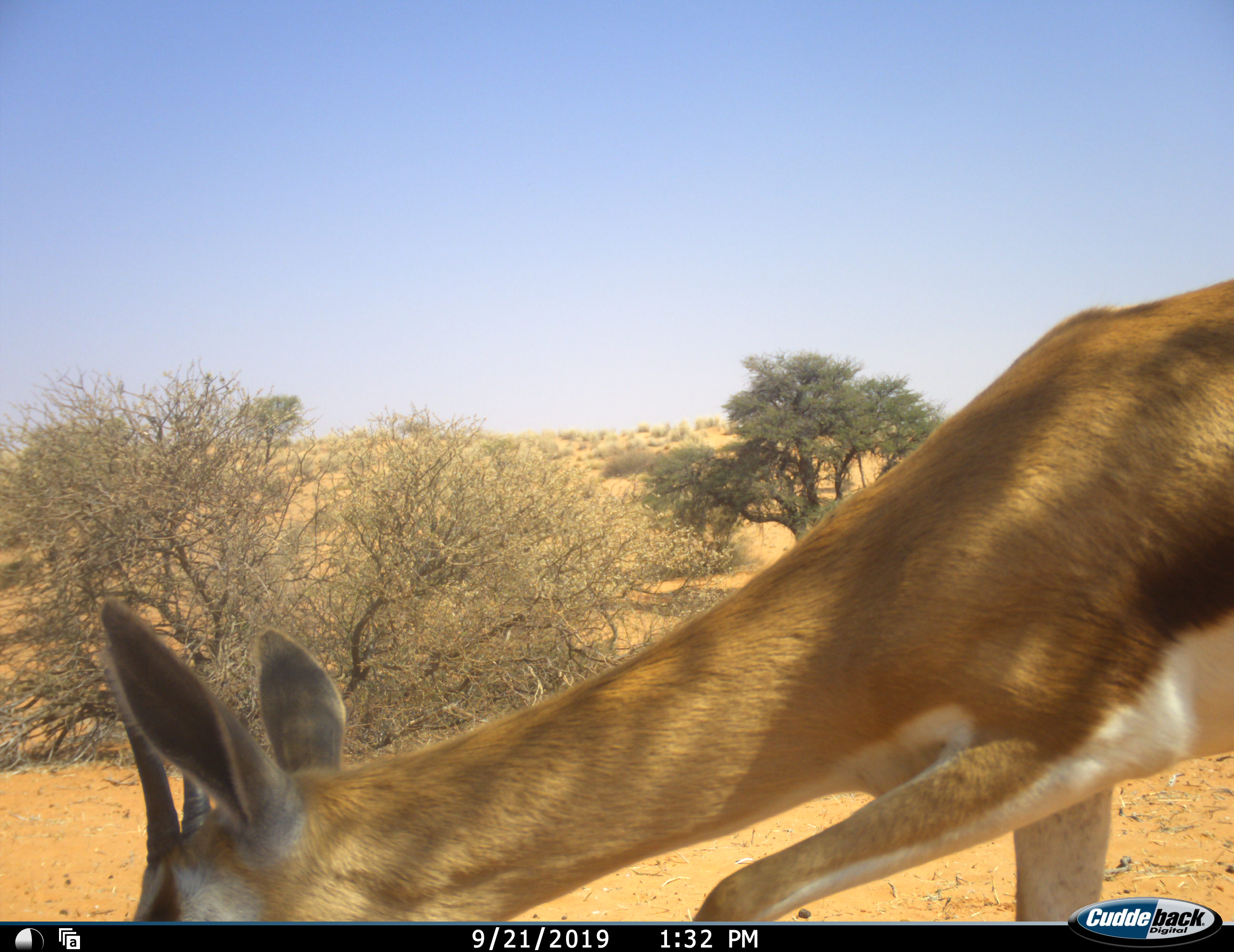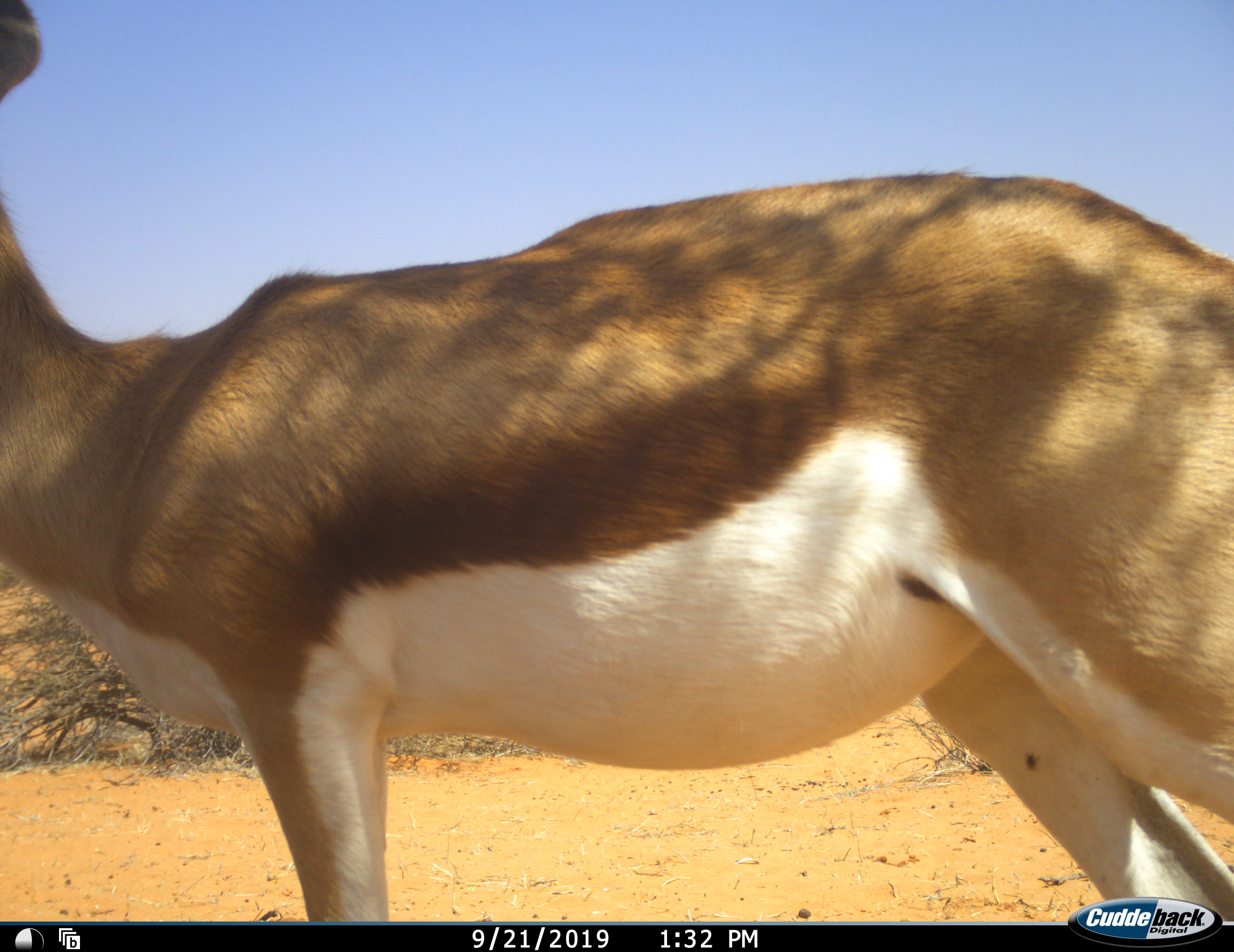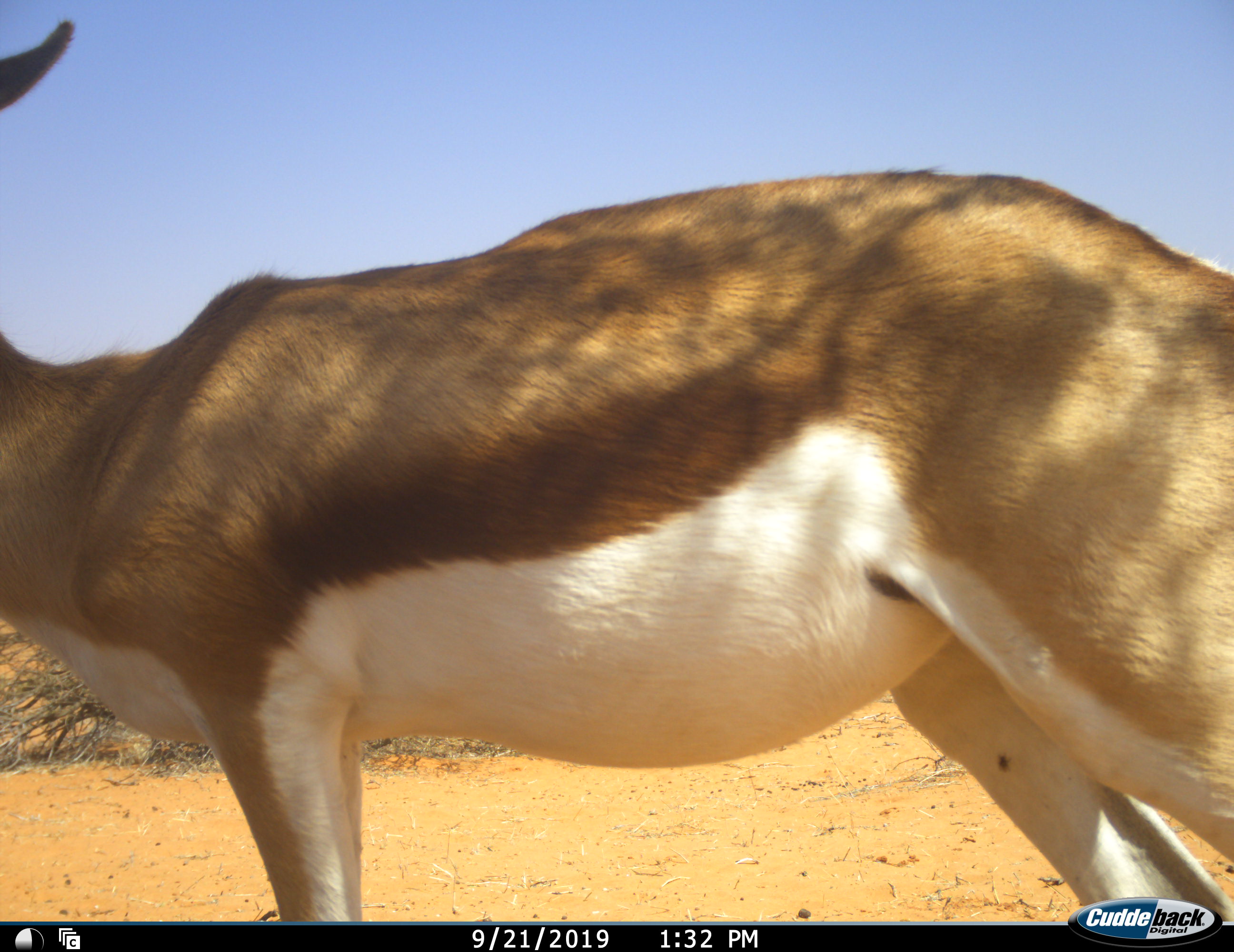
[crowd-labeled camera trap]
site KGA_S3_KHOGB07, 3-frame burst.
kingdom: Animalia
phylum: Chordata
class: Mammalia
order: Artiodactyla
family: Bovidae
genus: Antidorcas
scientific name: Antidorcas marsupialis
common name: springbok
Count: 1.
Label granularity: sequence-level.